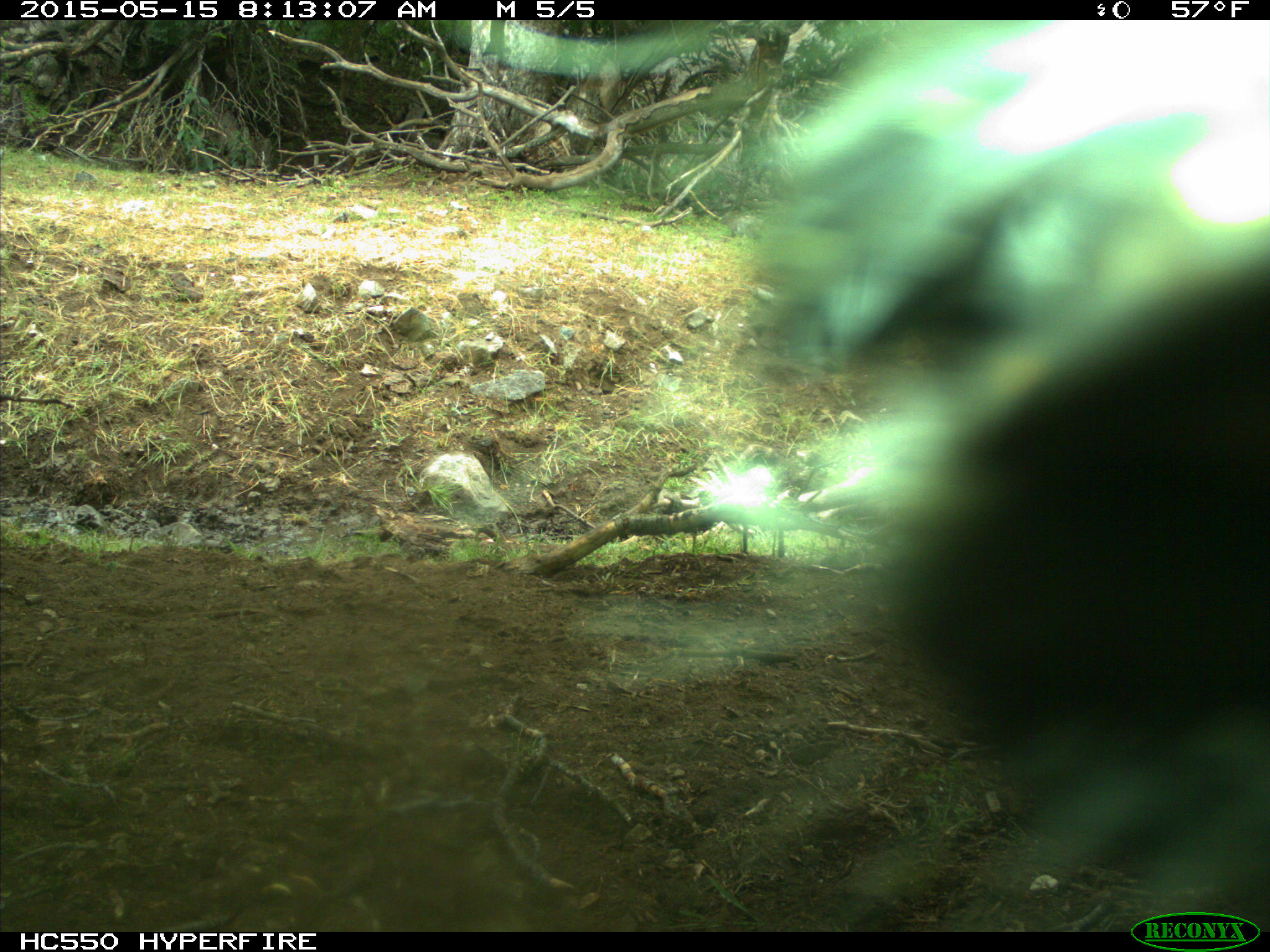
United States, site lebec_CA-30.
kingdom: Animalia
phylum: Chordata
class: Mammalia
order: Artiodactyla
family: Bovidae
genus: Bos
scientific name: Bos taurus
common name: domestic cow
Bos taurus (domestic cow).